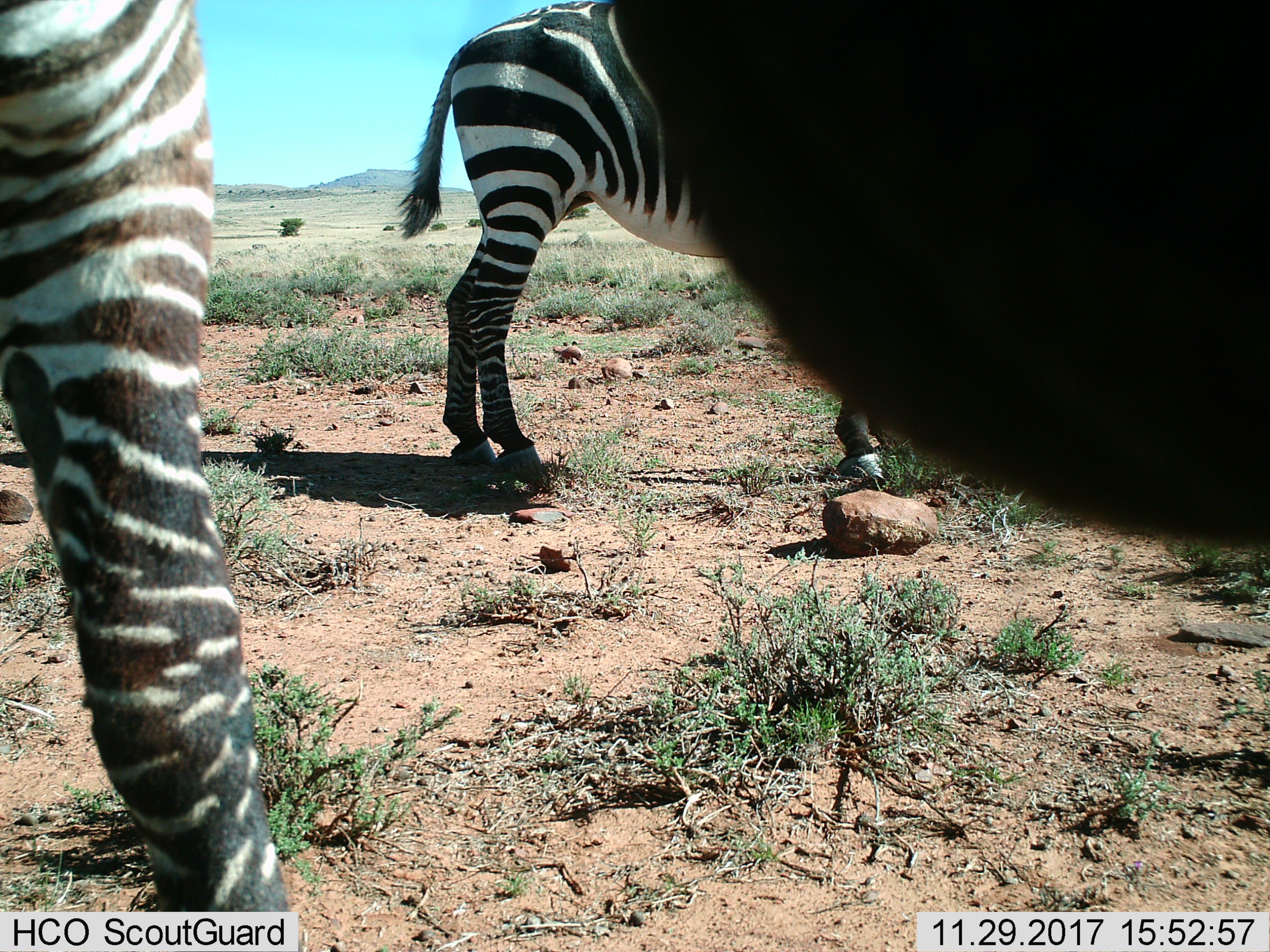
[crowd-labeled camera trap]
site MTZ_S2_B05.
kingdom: Animalia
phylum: Chordata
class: Mammalia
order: Perissodactyla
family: Equidae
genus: Equus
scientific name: Equus zebra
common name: mountain zebra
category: zebramountain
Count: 2.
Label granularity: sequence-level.